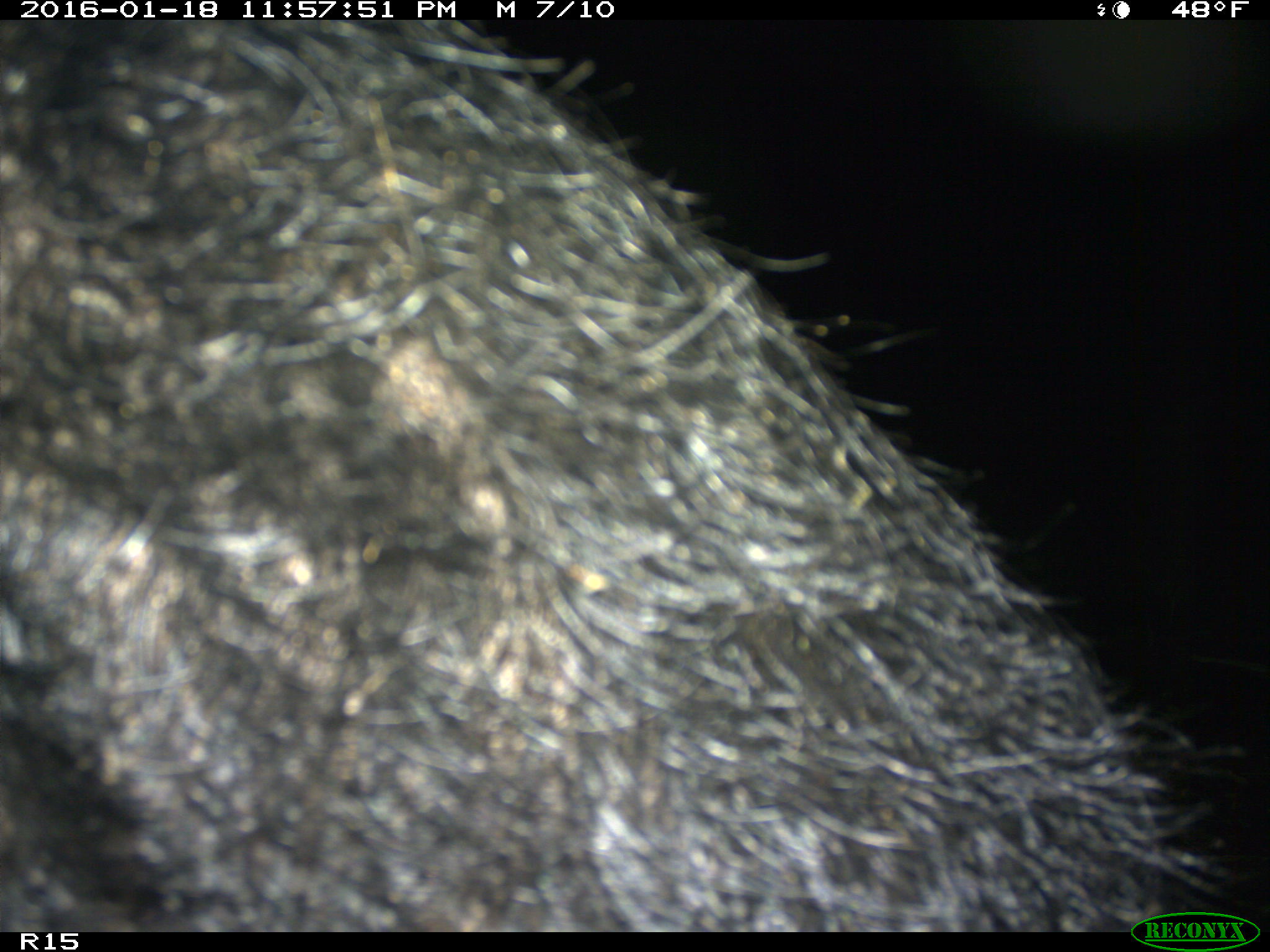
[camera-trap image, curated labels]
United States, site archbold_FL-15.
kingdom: Animalia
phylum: Chordata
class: Mammalia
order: Artiodactyla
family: Suidae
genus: Sus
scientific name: Sus scrofa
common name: wild boar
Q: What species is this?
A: Sus scrofa (wild boar).